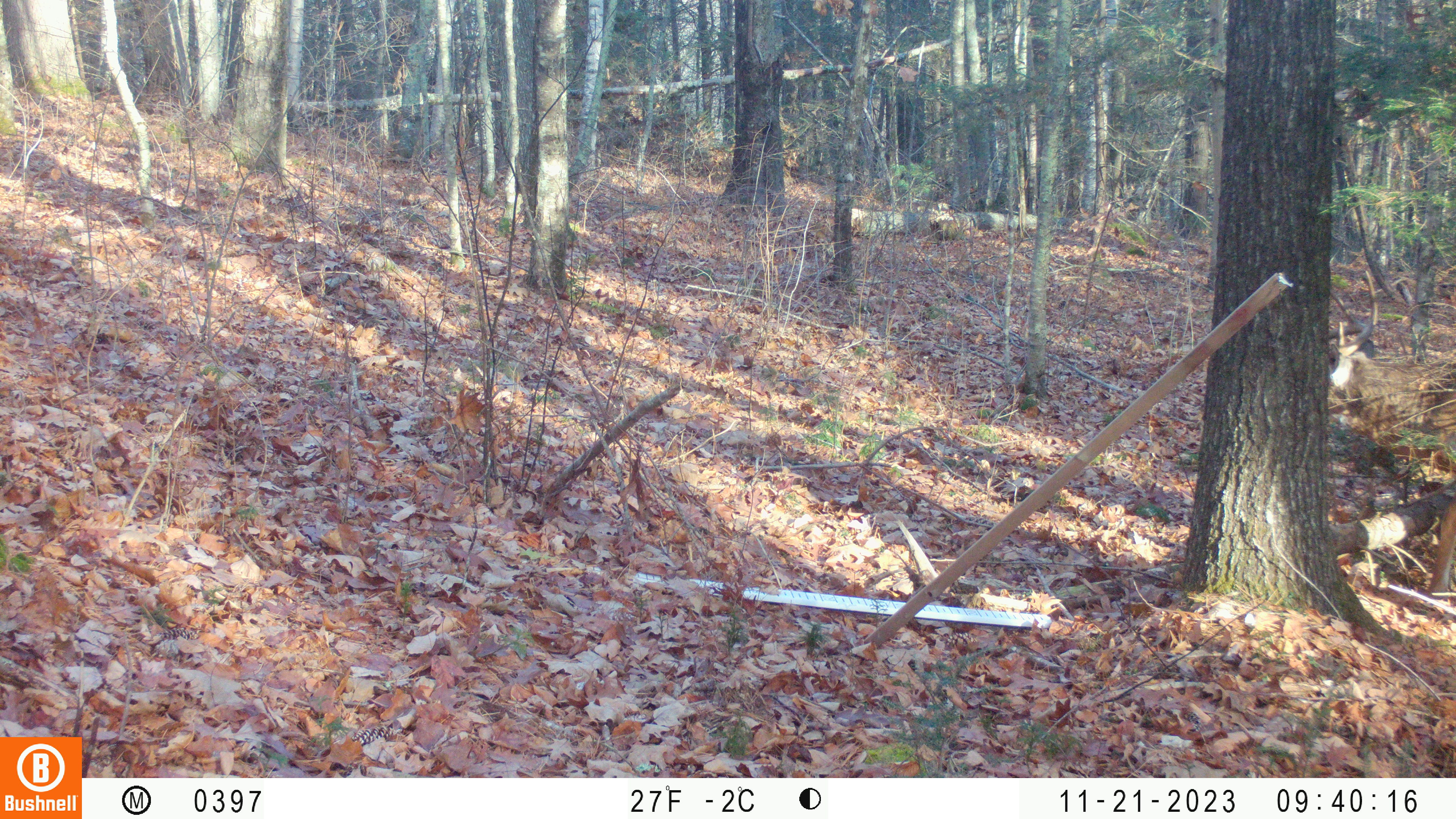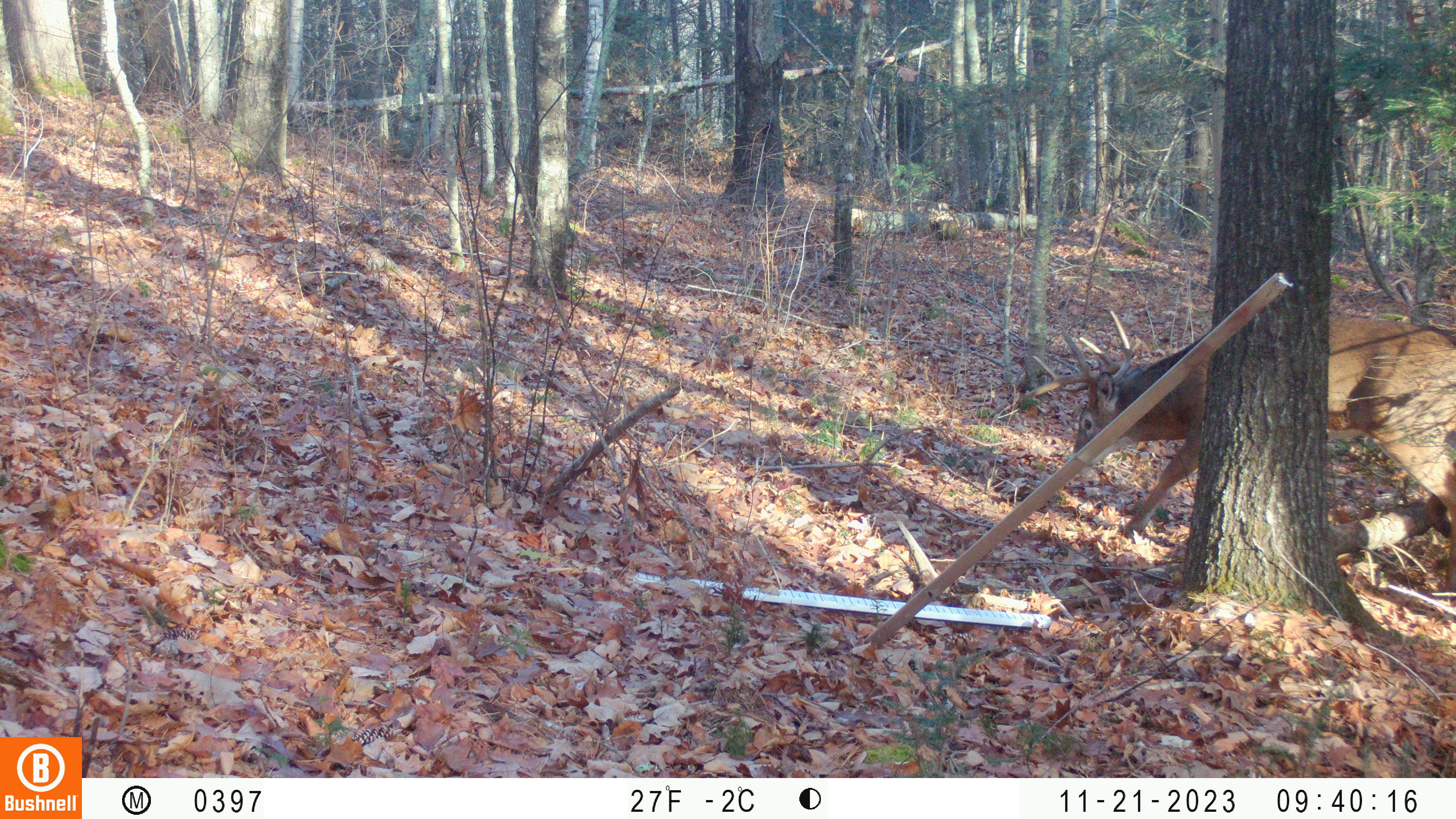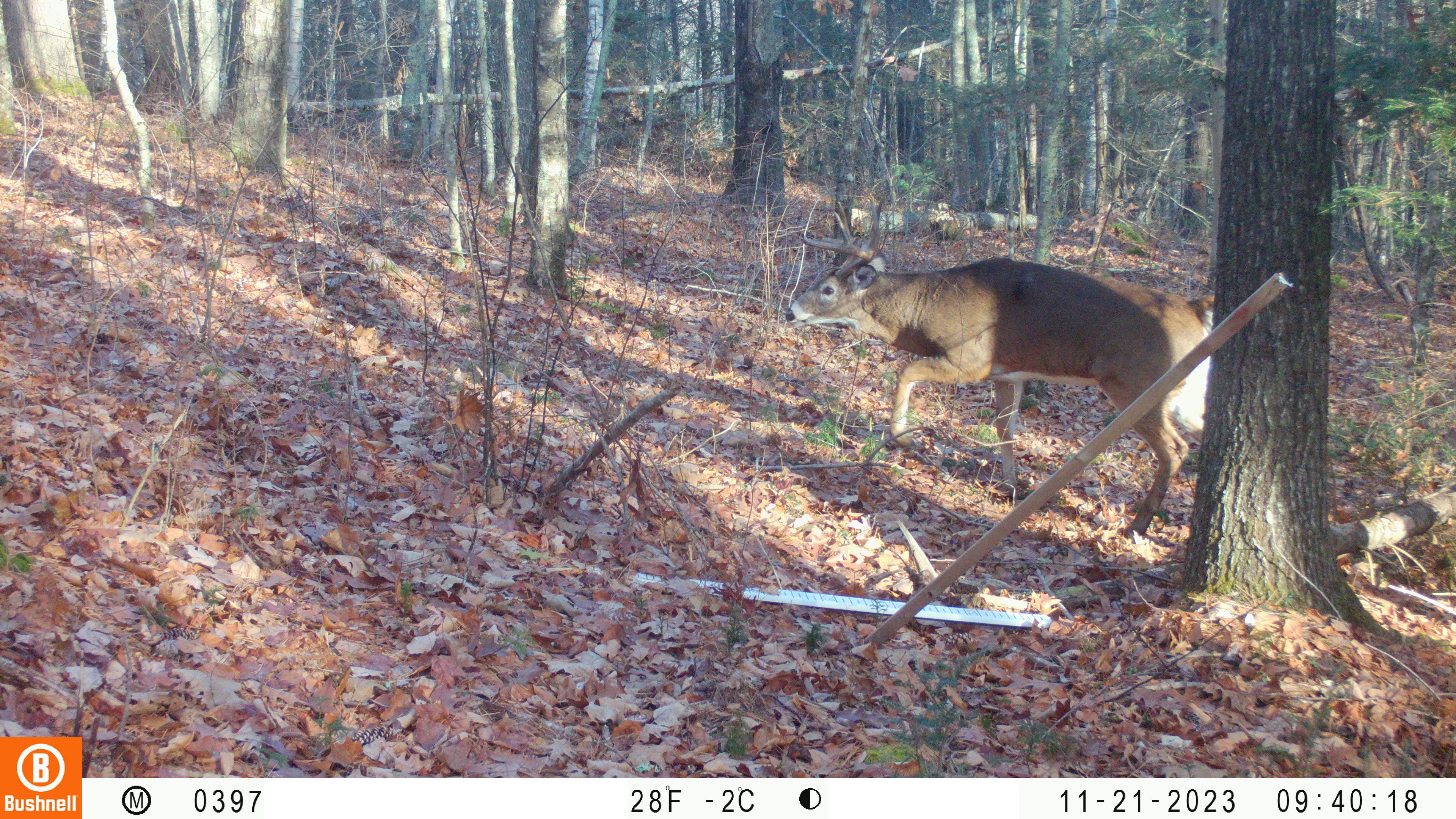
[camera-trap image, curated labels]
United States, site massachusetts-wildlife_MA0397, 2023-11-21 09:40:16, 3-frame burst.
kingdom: Animalia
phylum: Chordata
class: Mammalia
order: Artiodactyla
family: Cervidae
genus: Odocoileus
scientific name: Odocoileus virginianus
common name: white-tailed deer